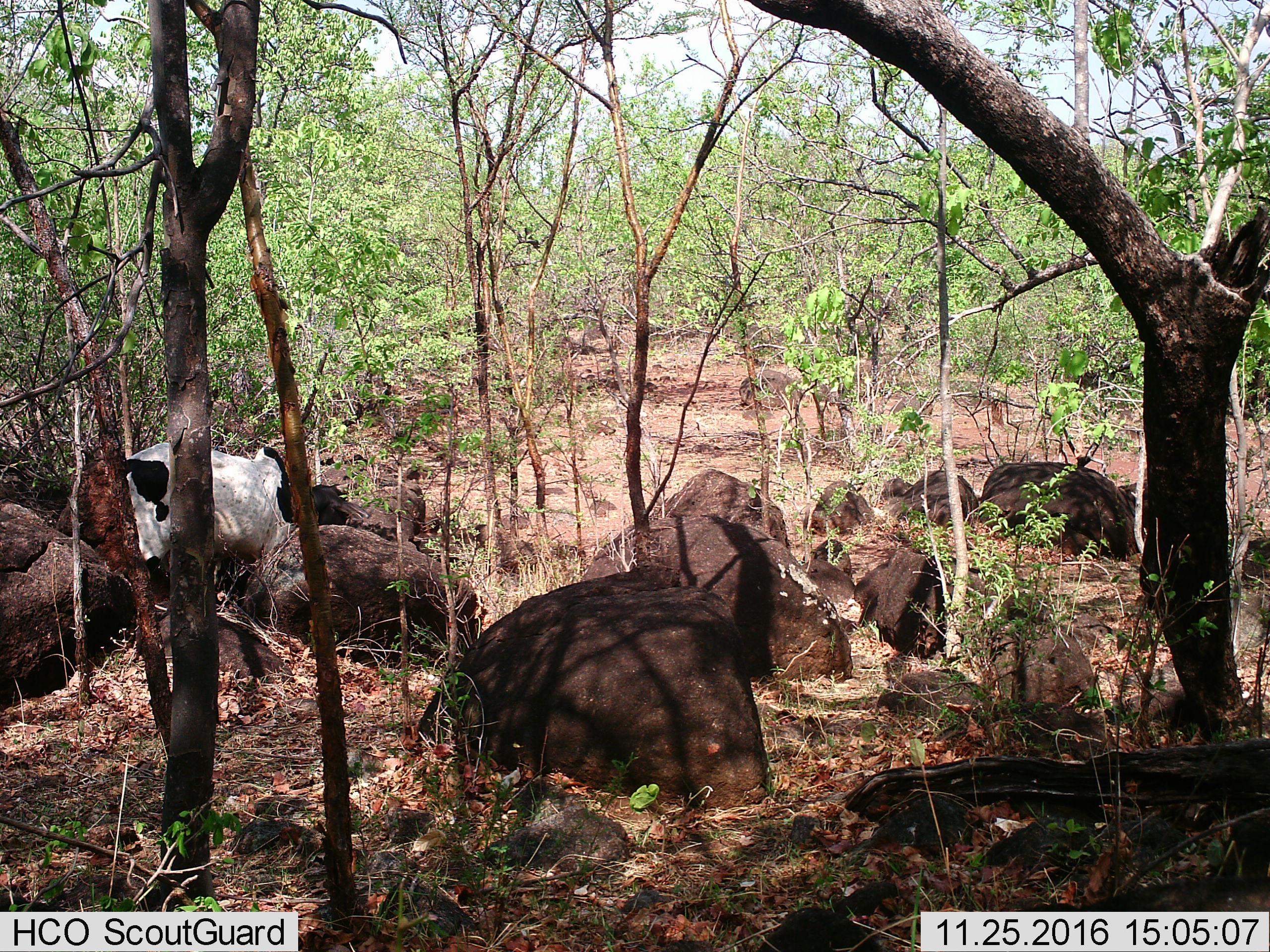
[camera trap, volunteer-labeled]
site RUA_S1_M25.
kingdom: Animalia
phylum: Chordata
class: Mammalia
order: Artiodactyla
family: Bovidae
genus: Bos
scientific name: Bos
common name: cattle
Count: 1.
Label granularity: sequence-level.